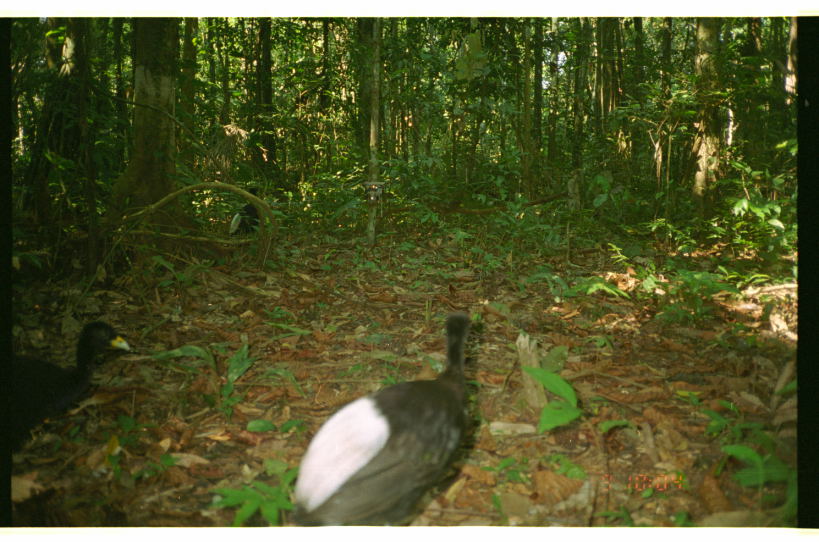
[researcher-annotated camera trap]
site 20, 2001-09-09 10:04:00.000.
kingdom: Animalia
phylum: Chordata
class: Aves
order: Gruiformes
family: Psophiidae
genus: Psophia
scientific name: Psophia leucoptera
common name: pale-winged trumpeter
Psophia leucoptera (pale-winged trumpeter).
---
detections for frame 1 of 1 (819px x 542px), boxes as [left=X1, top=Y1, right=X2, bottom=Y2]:
psophia leucoptera: [left=288, top=311, right=480, bottom=526]; [left=12, top=319, right=132, bottom=459]; [left=227, top=184, right=261, bottom=239]